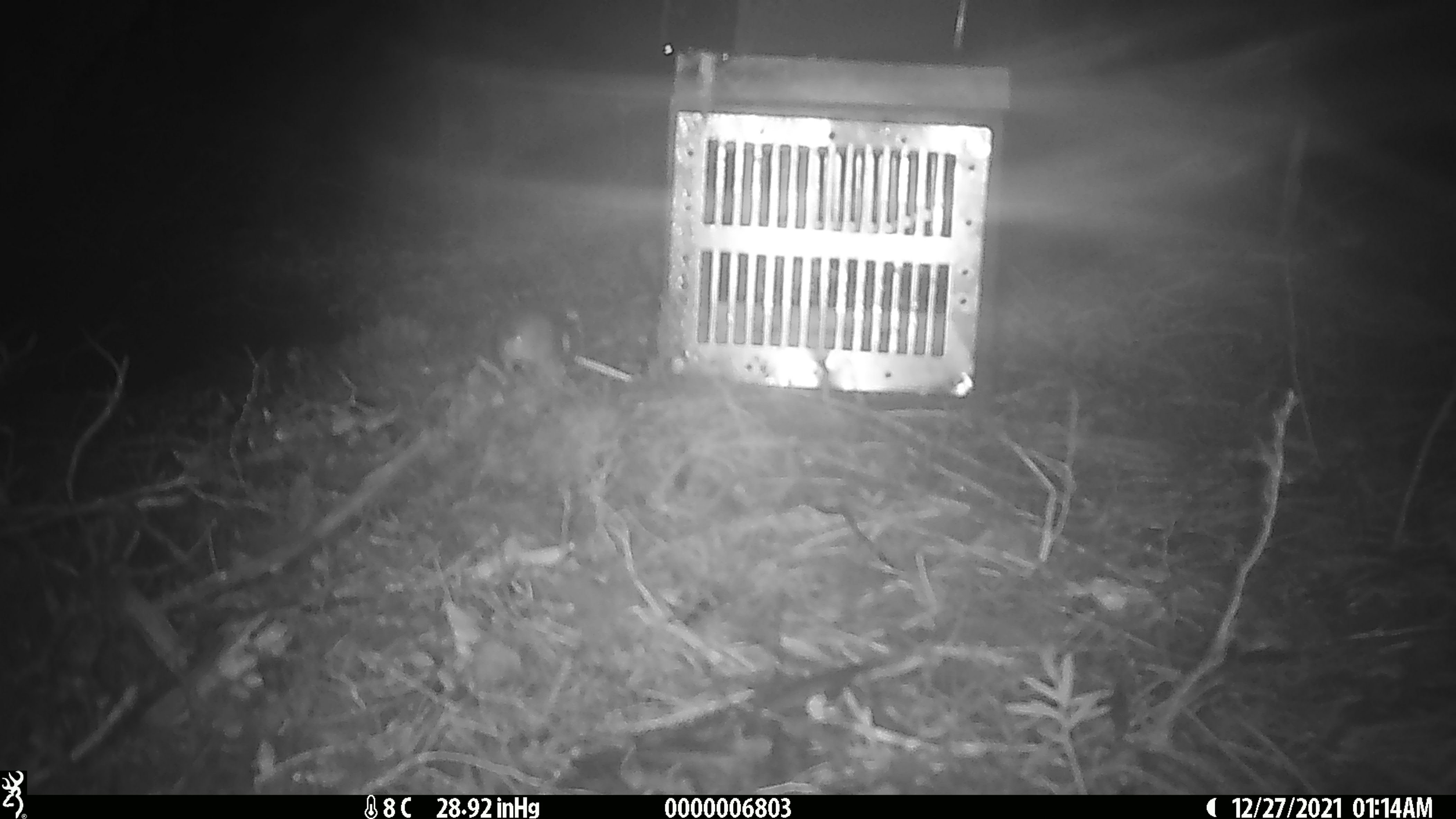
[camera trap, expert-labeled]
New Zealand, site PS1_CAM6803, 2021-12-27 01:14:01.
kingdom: Animalia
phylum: Chordata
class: Mammalia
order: Rodentia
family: Muridae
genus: Mus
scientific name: Mus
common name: mouse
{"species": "mouse (Mus)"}